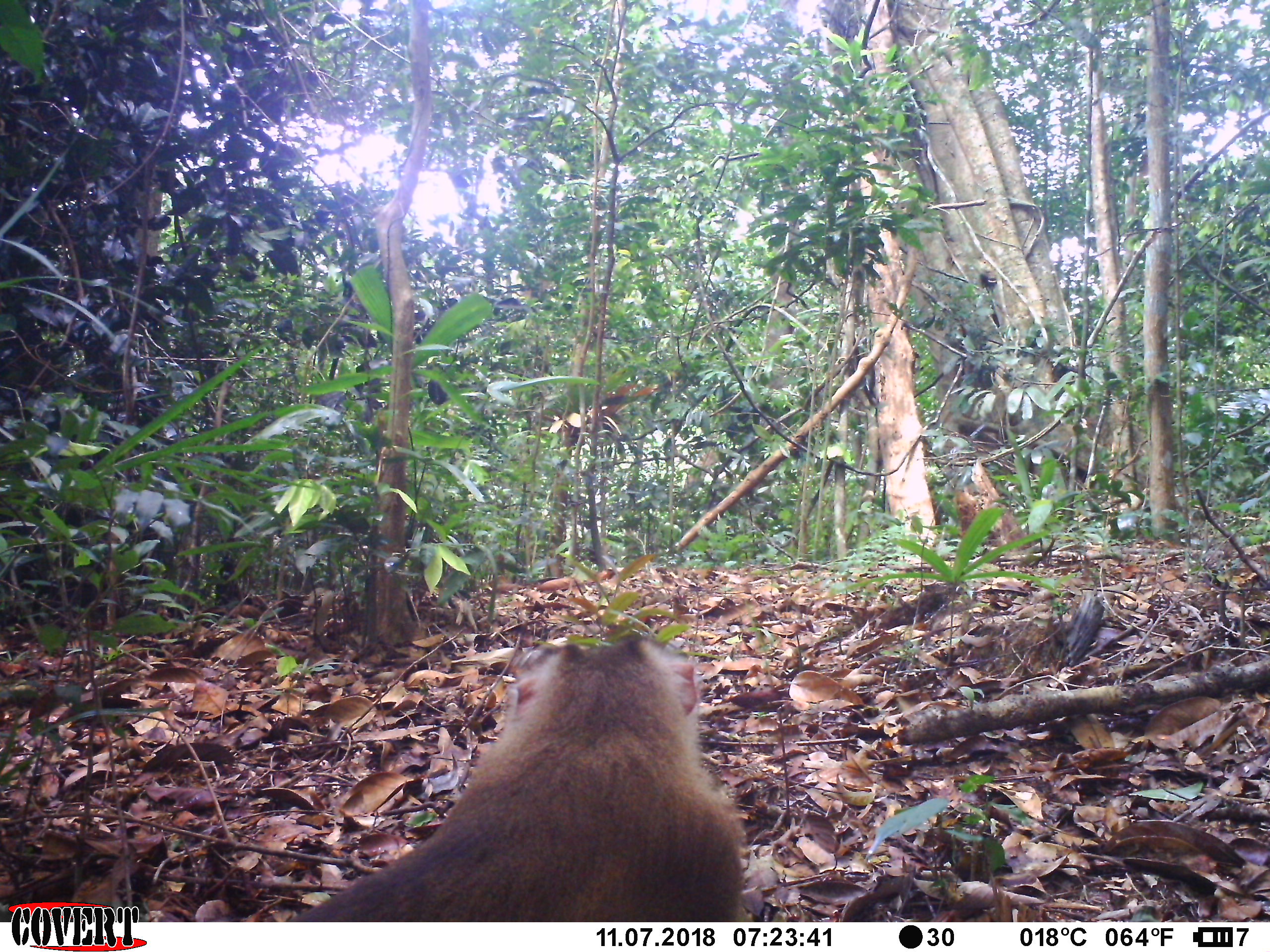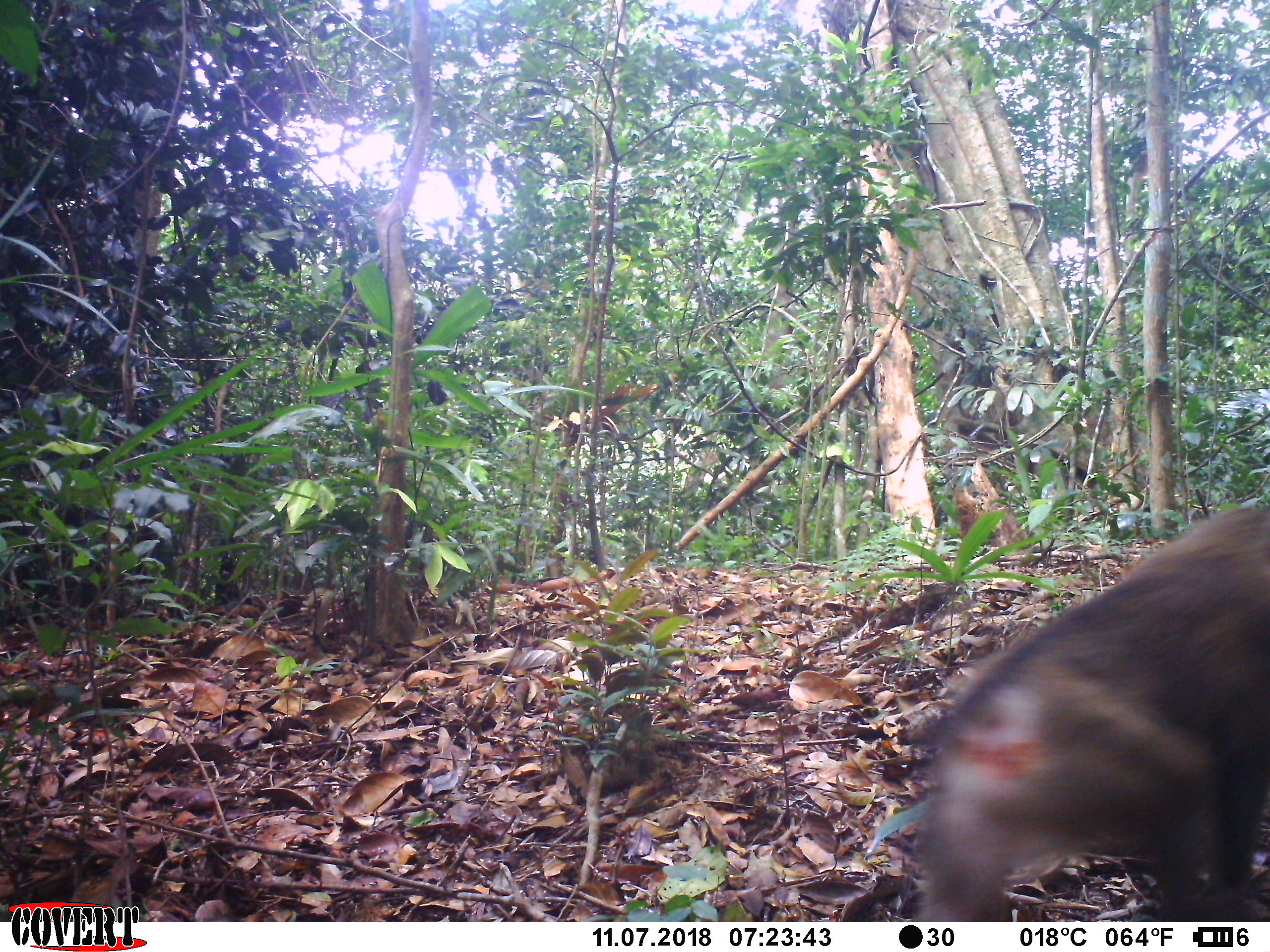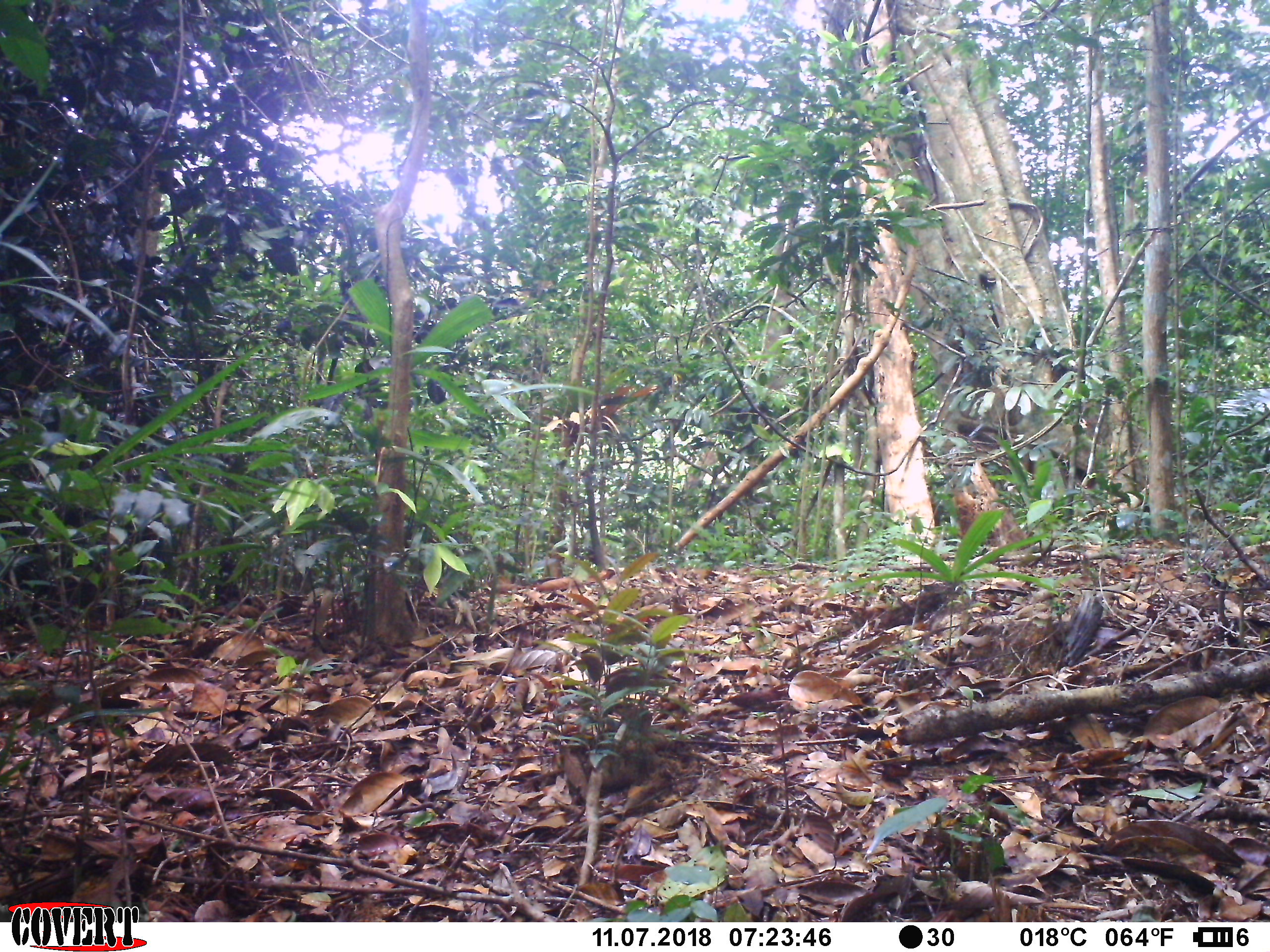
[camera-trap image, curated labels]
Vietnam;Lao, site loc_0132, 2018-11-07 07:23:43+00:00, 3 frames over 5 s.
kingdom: Animalia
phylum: Chordata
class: Mammalia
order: Primates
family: Cercopithecidae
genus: Macaca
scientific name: Macaca nemestrina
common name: pig-tailed macaque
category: pig tailed macaque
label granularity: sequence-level